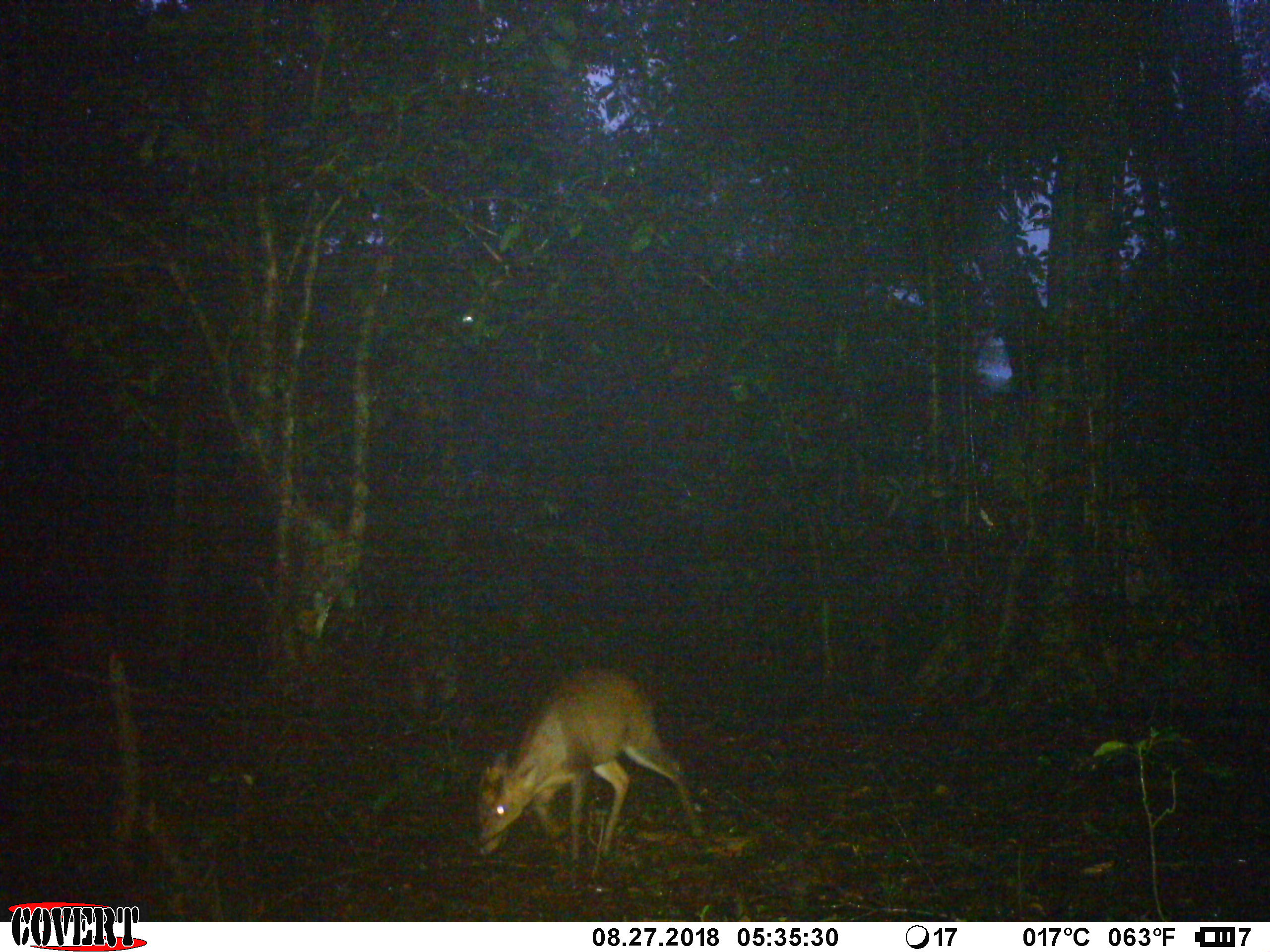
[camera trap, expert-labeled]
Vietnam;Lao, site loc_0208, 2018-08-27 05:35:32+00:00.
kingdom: Animalia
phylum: Chordata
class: Mammalia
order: Artiodactyla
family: Cervidae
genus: Muntiacus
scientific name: Muntiacus rooseveltorum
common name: roosevelt's muntjac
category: roosevelts muntjac group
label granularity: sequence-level